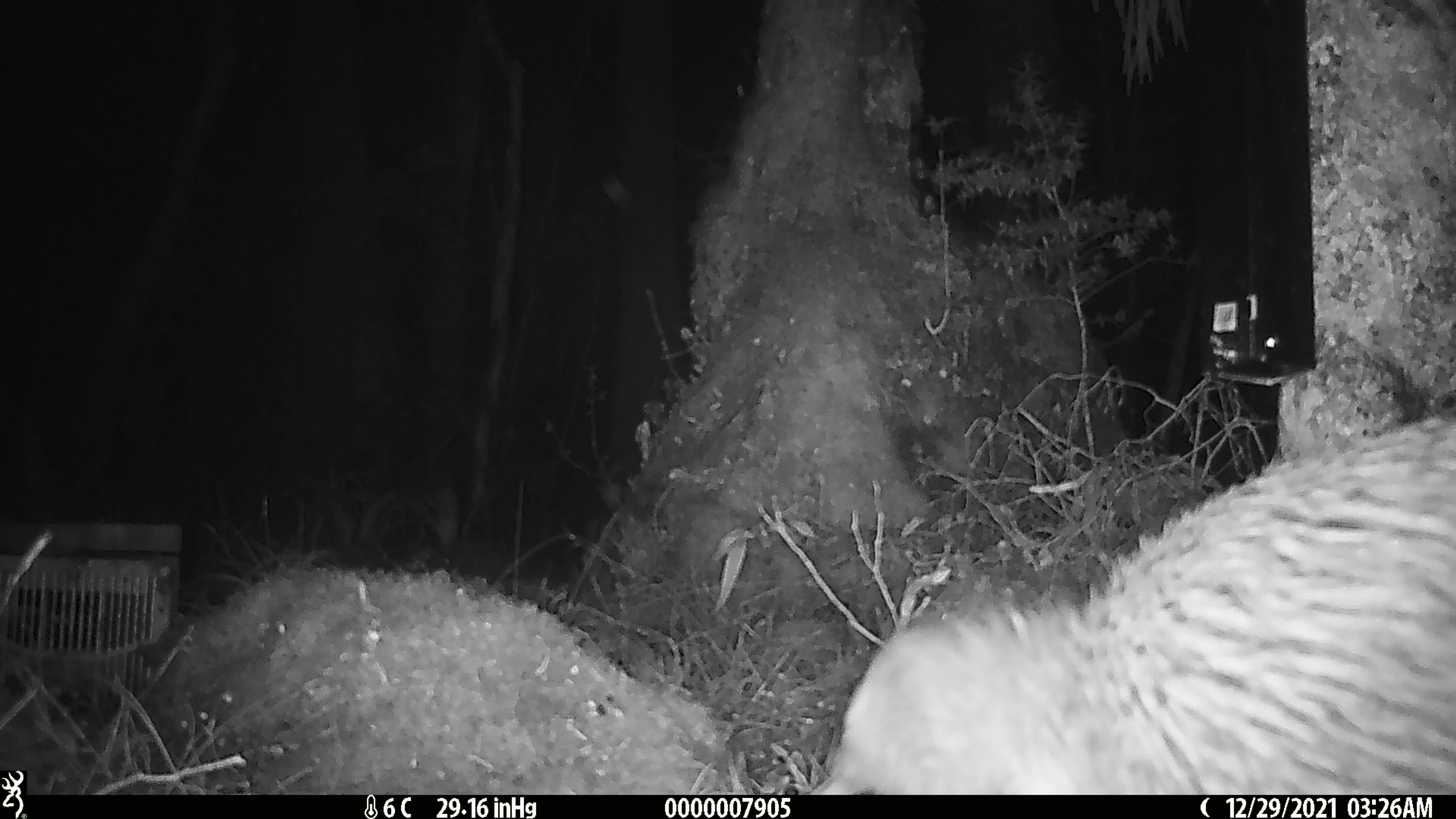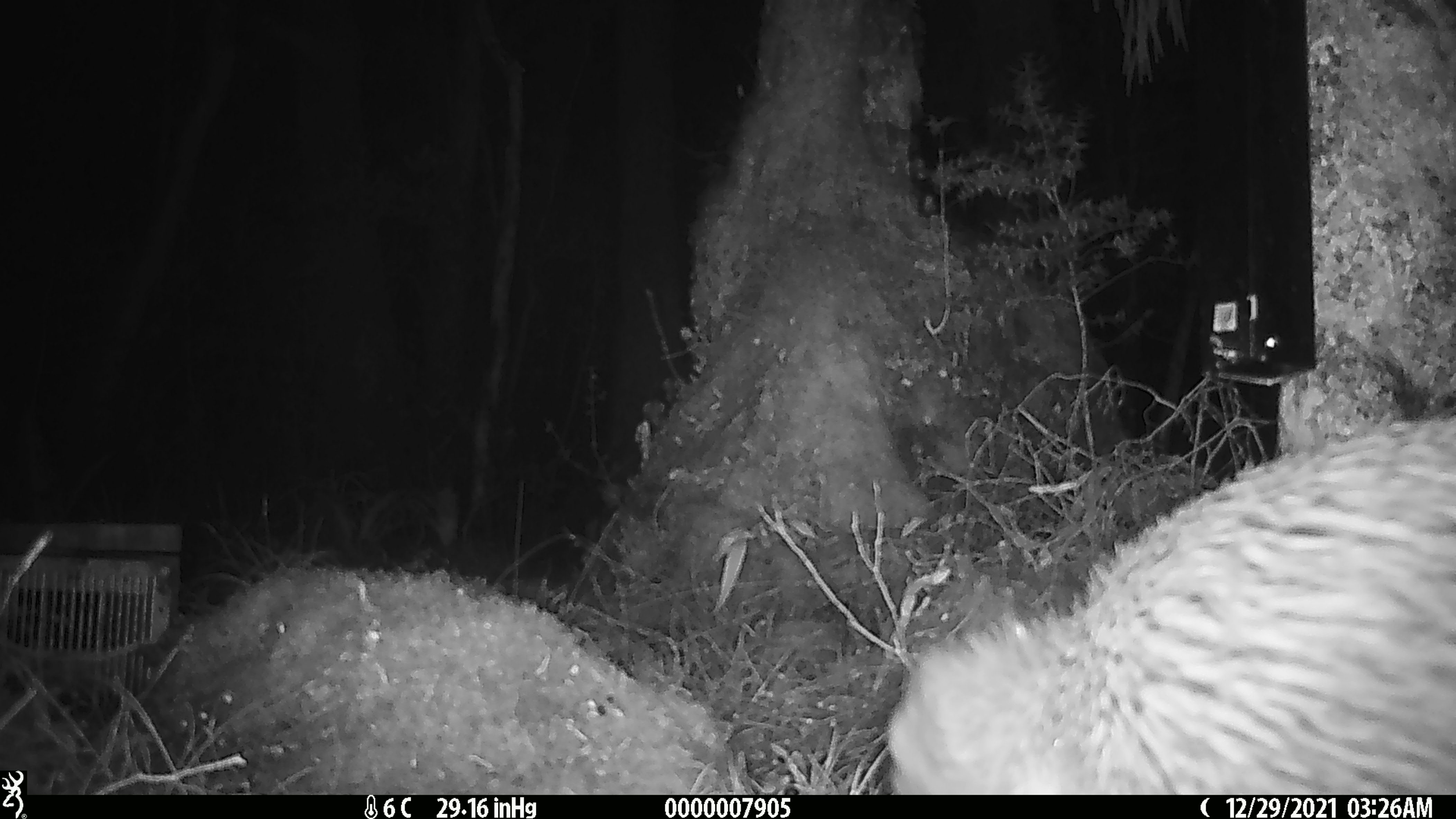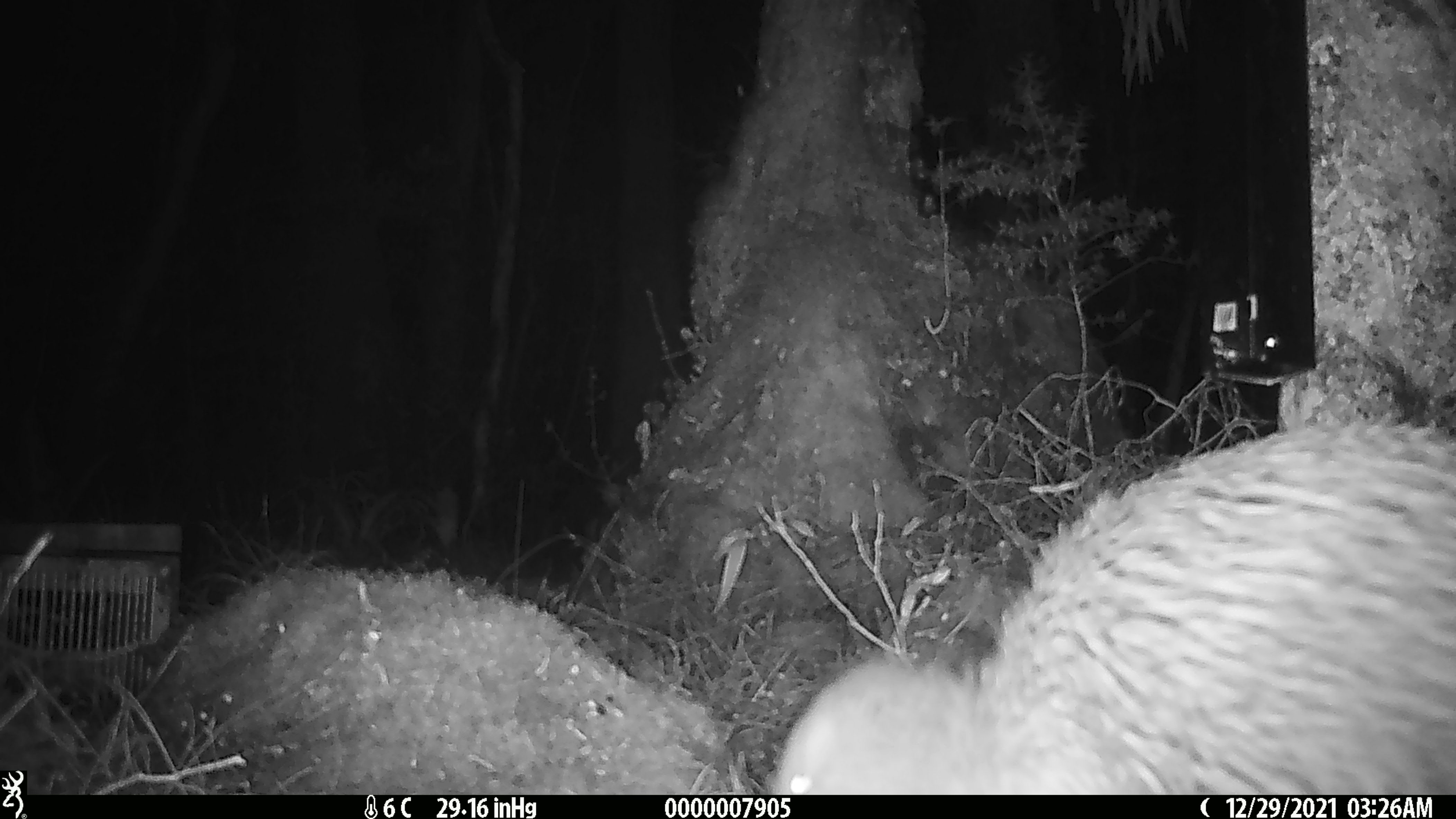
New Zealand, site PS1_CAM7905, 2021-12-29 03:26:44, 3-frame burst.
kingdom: Animalia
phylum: Chordata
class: Aves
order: Apterygiformes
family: Apterygidae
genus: Apteryx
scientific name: Apteryx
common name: kiwi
Kiwi (Apteryx).